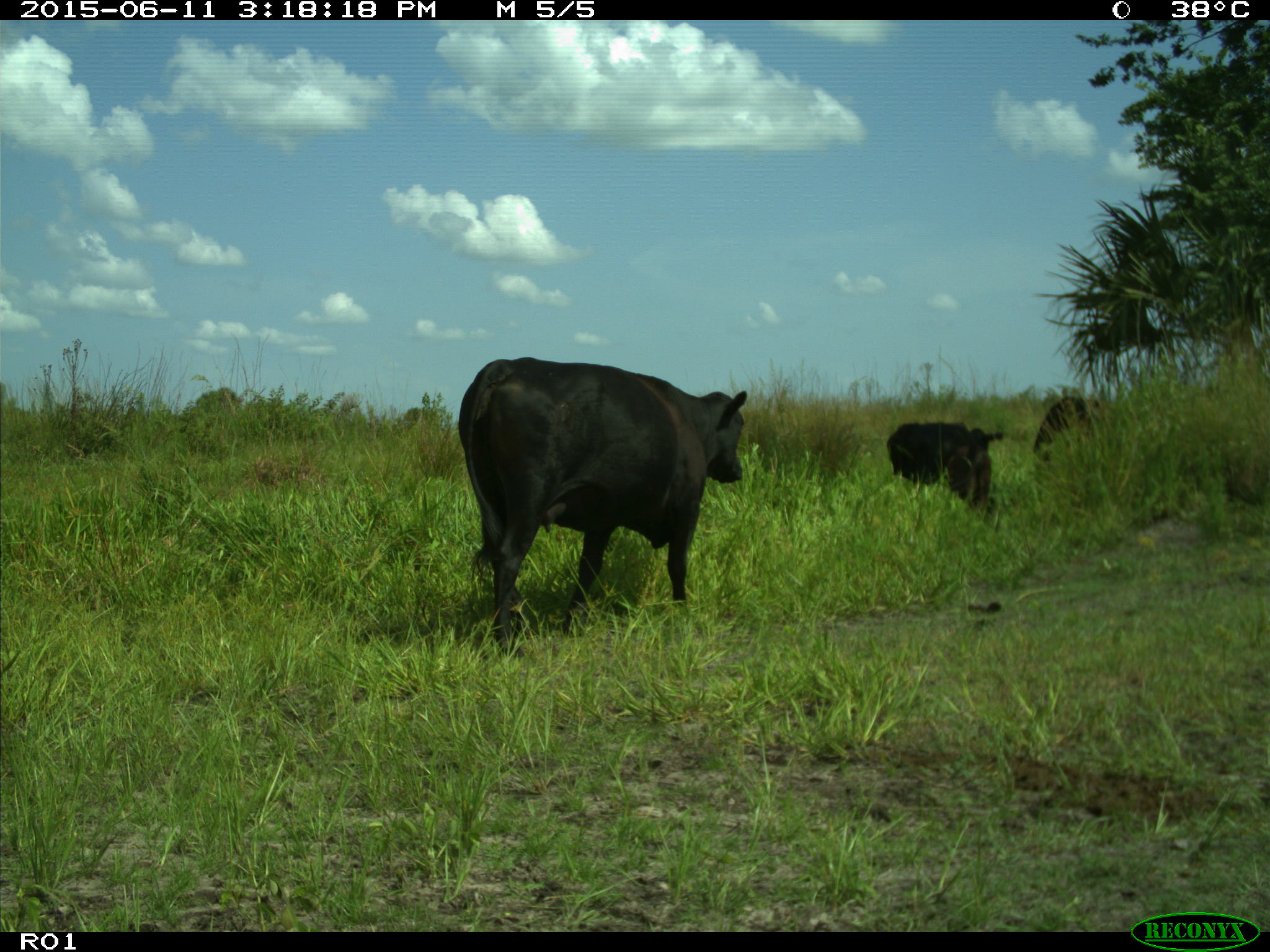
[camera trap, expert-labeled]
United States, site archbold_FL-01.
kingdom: Animalia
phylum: Chordata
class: Mammalia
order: Artiodactyla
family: Bovidae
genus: Bos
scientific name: Bos taurus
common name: domestic cow